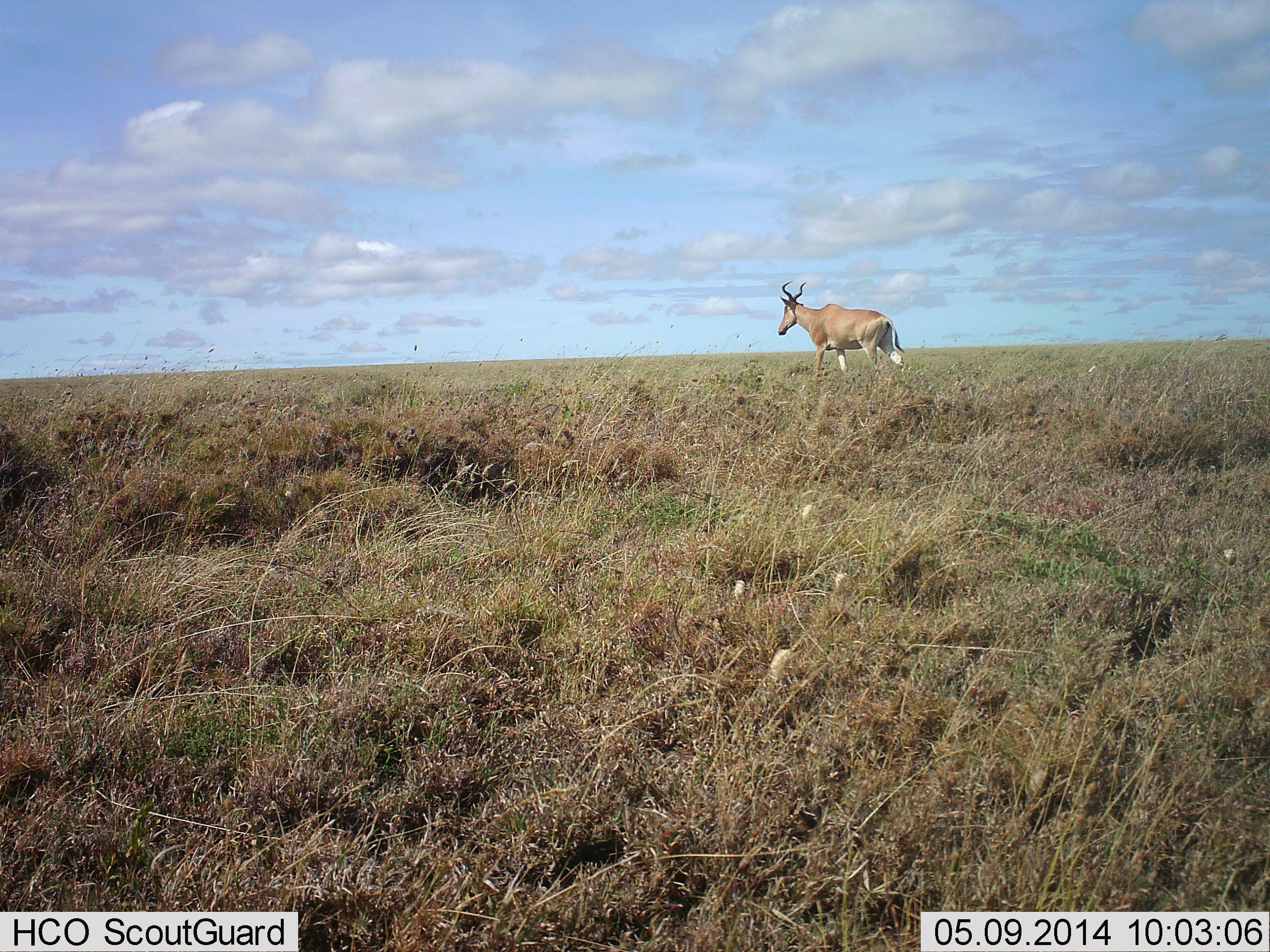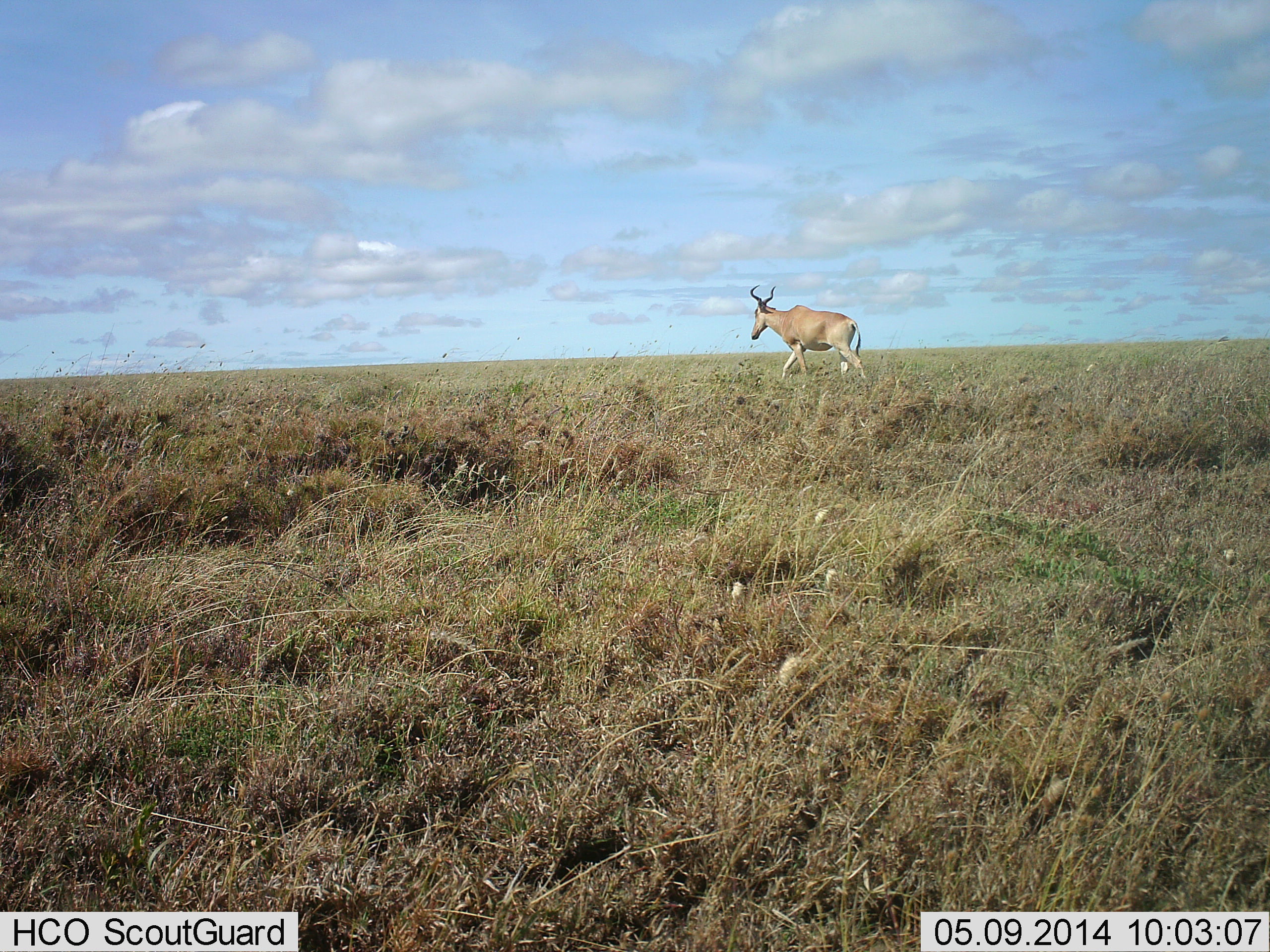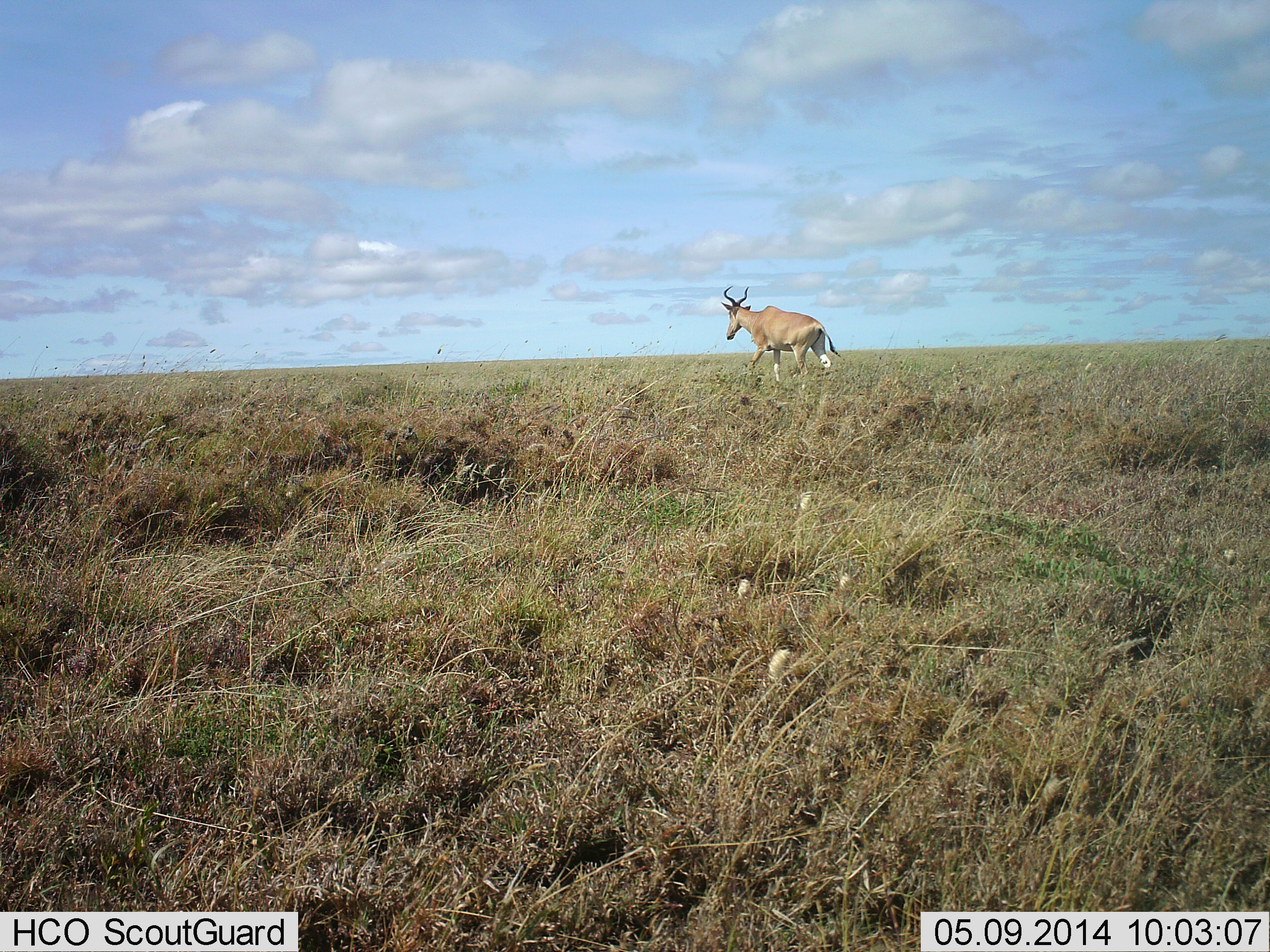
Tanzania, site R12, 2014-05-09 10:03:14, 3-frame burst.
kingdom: Animalia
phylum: Chordata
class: Mammalia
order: Artiodactyla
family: Bovidae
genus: Alcelaphus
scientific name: Alcelaphus buselaphus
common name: hartebeest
Hartebeest (Alcelaphus buselaphus), count 1. Behavior (volunteer vote fractions): standing 0%, resting 0%, moving 100%, interacting 0%. Young present (vote fraction): 0%. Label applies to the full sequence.